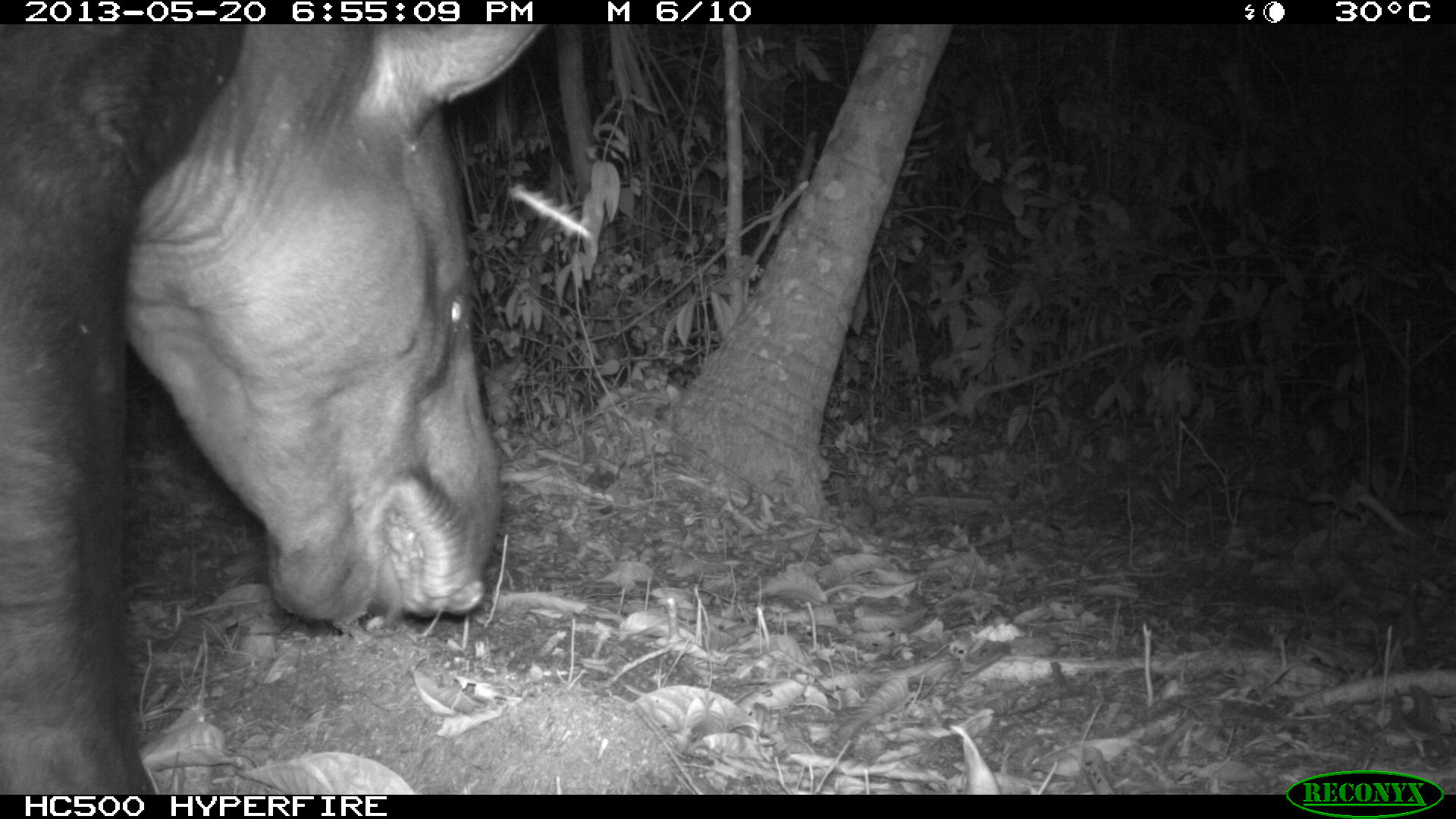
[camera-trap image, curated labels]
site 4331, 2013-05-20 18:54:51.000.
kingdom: Animalia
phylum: Chordata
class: Mammalia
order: Perissodactyla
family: Tapiridae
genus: Tapirus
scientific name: Tapirus bairdii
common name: baird's tapir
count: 1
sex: male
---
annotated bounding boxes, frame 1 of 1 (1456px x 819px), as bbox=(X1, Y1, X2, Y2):
tapirus bairdii: bbox=(0, 20, 545, 792)